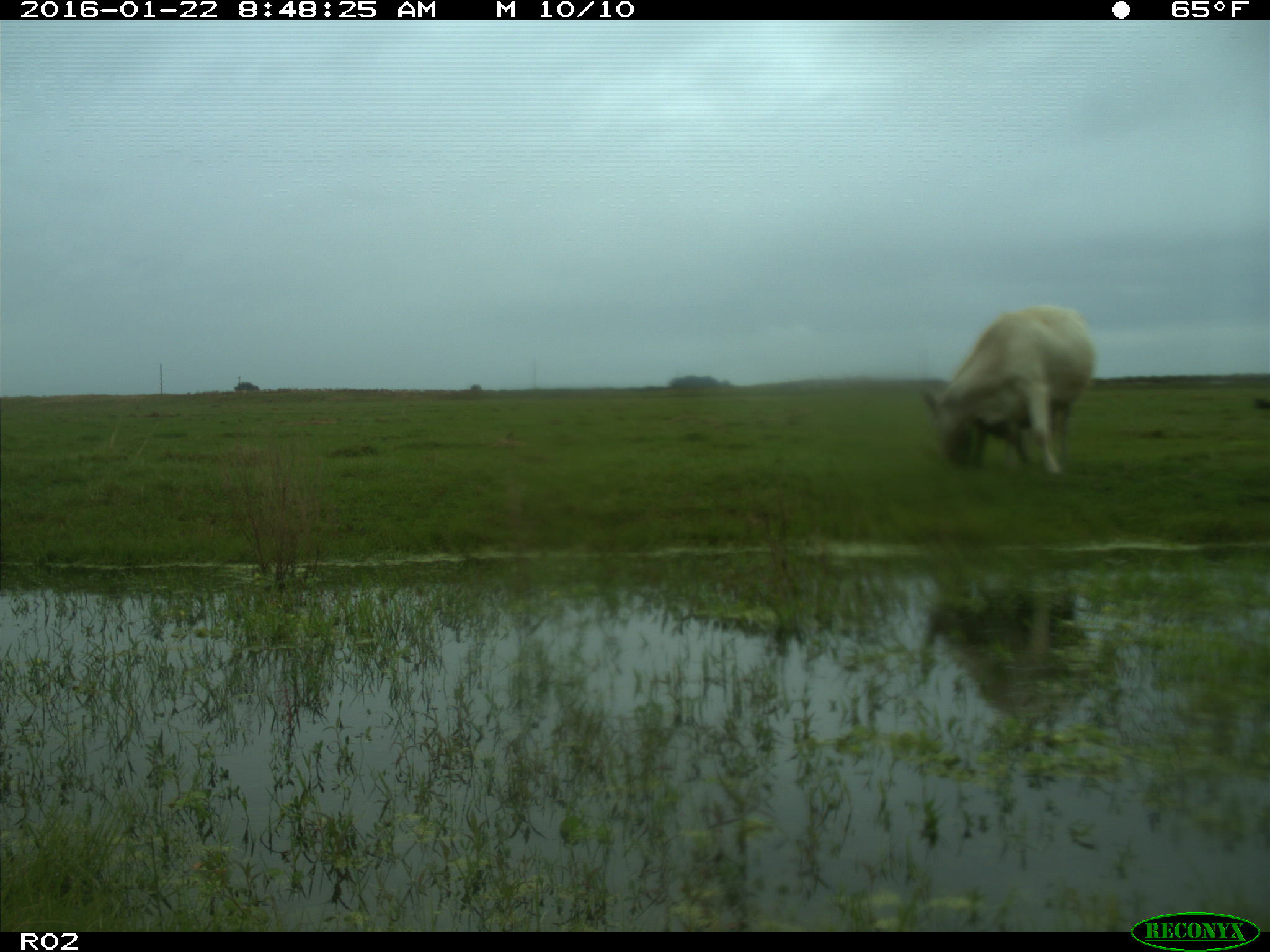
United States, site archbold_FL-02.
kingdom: Animalia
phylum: Chordata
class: Mammalia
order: Artiodactyla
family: Bovidae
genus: Bos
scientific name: Bos taurus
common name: domestic cow